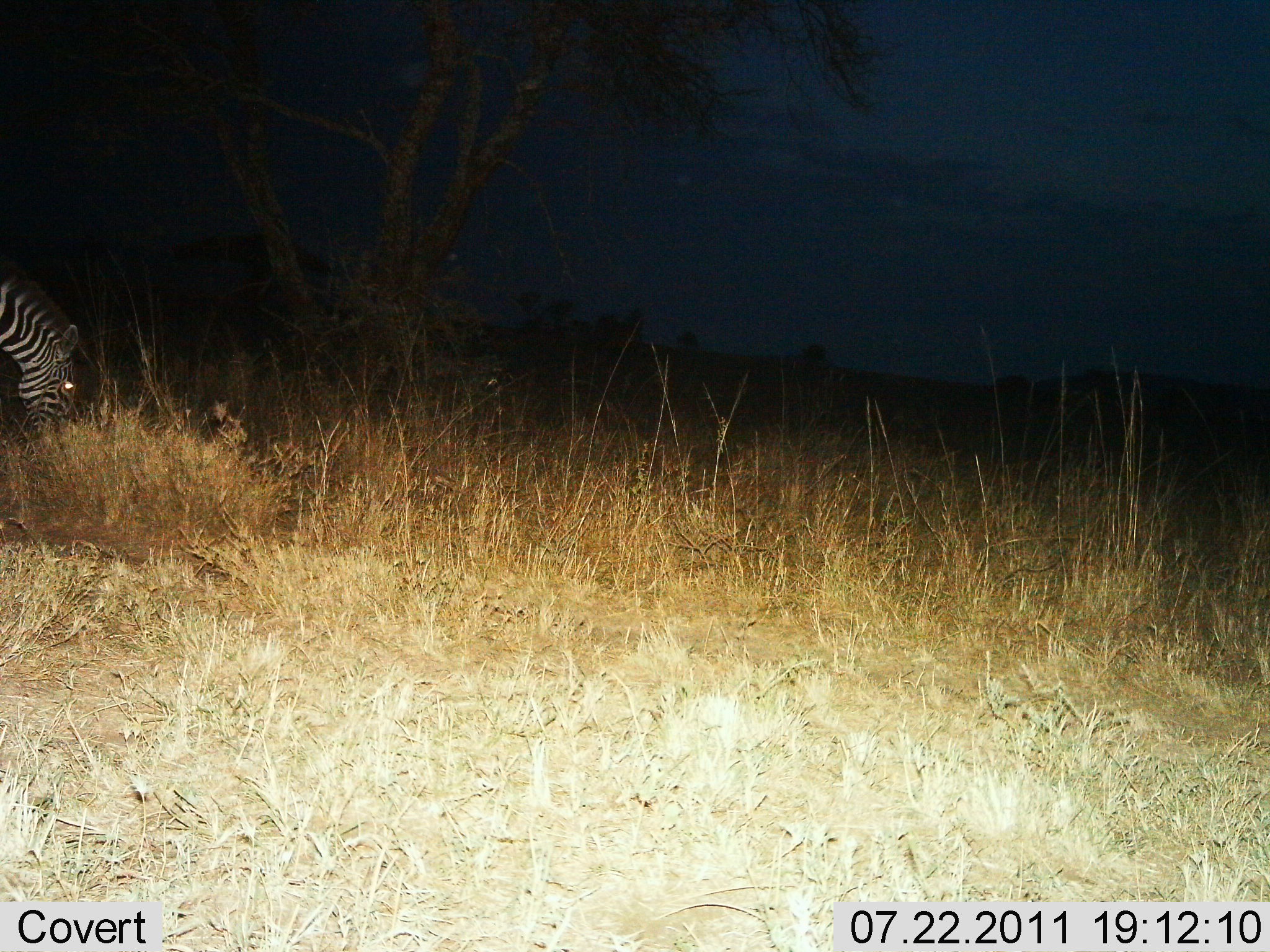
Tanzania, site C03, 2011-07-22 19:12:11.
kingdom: Animalia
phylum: Chordata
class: Mammalia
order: Perissodactyla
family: Equidae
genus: Equus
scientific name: Equus quagga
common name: plains zebra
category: zebra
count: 1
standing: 33%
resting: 0%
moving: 0%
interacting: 0%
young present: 0%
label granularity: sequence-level